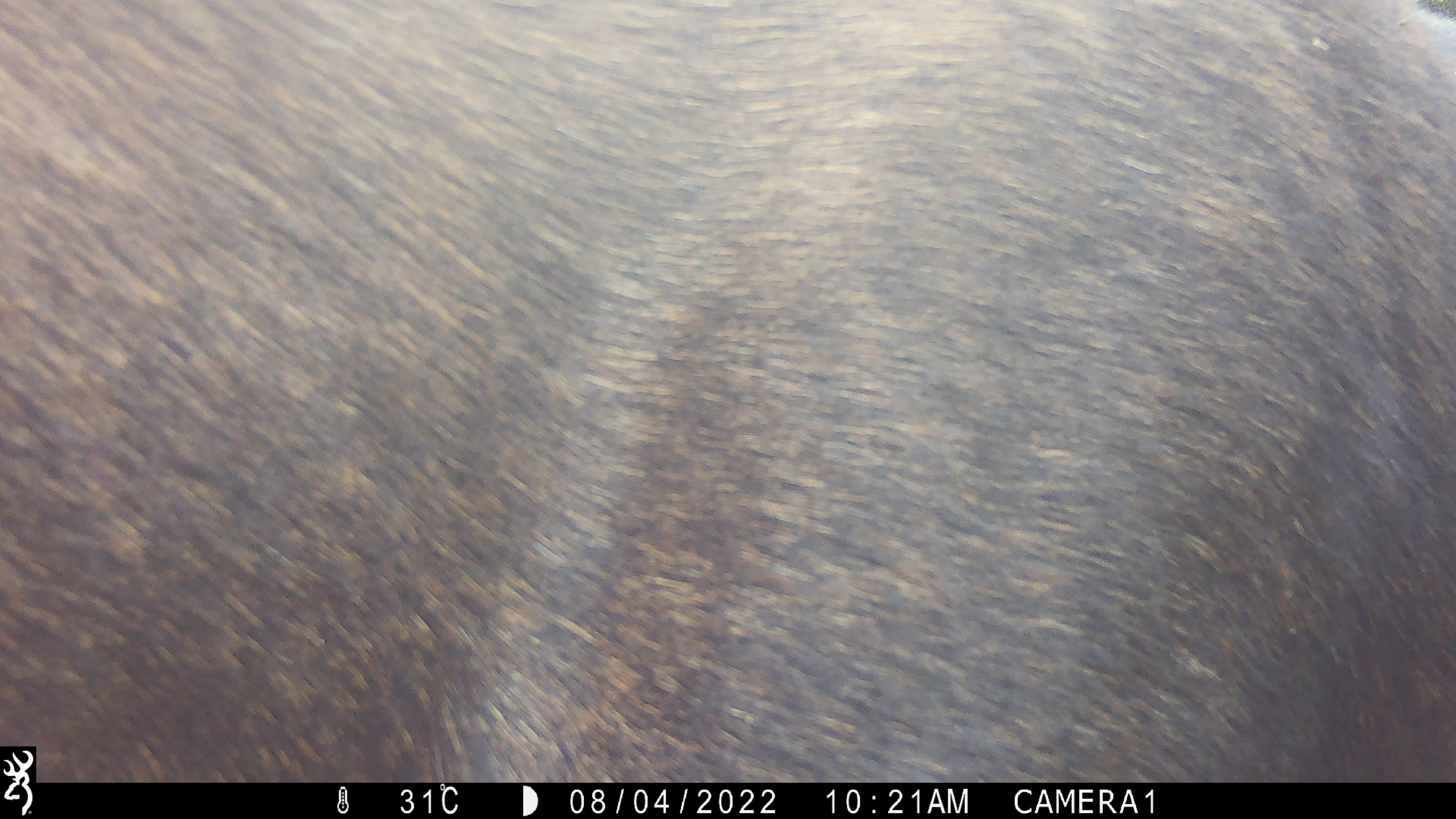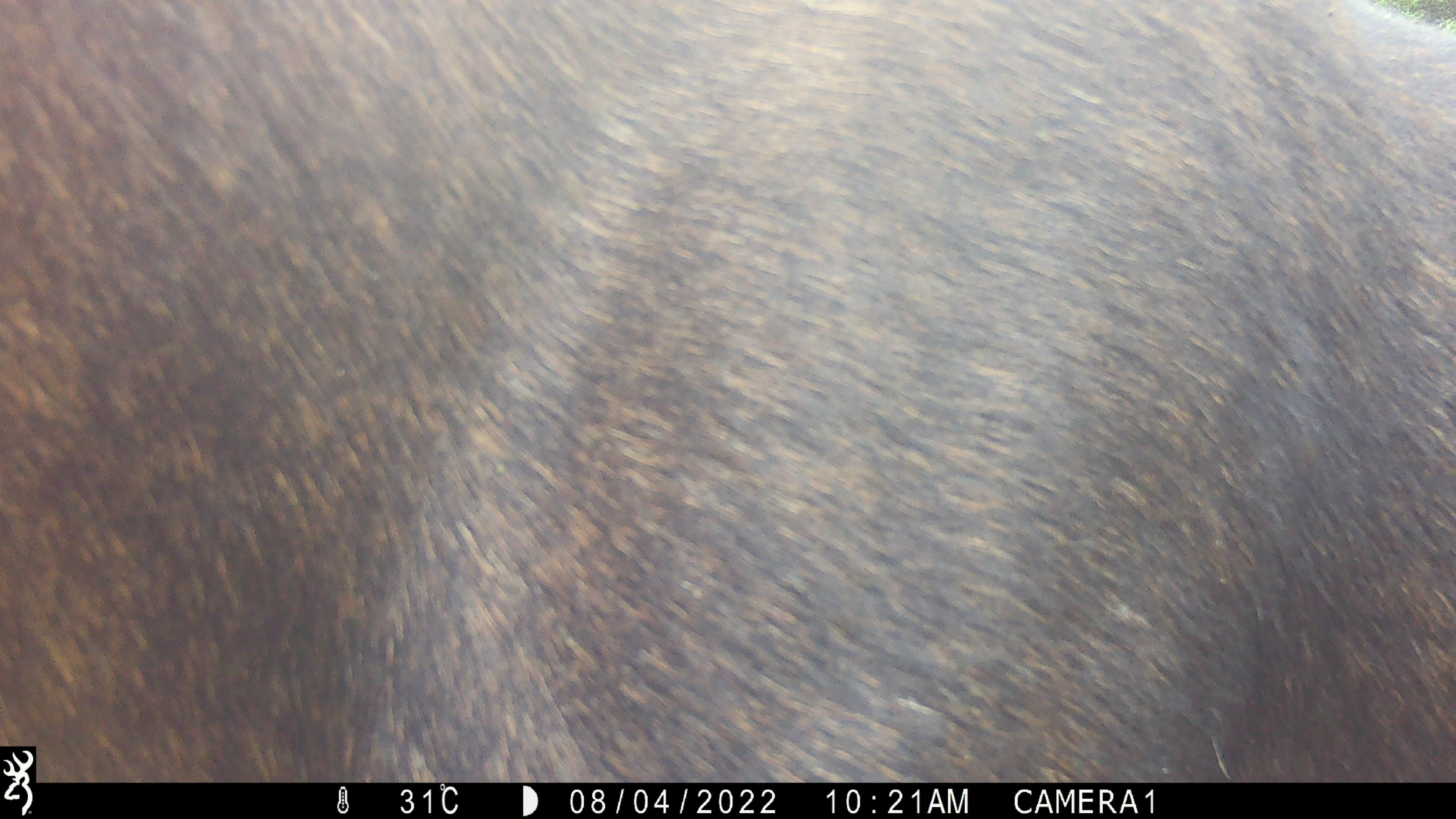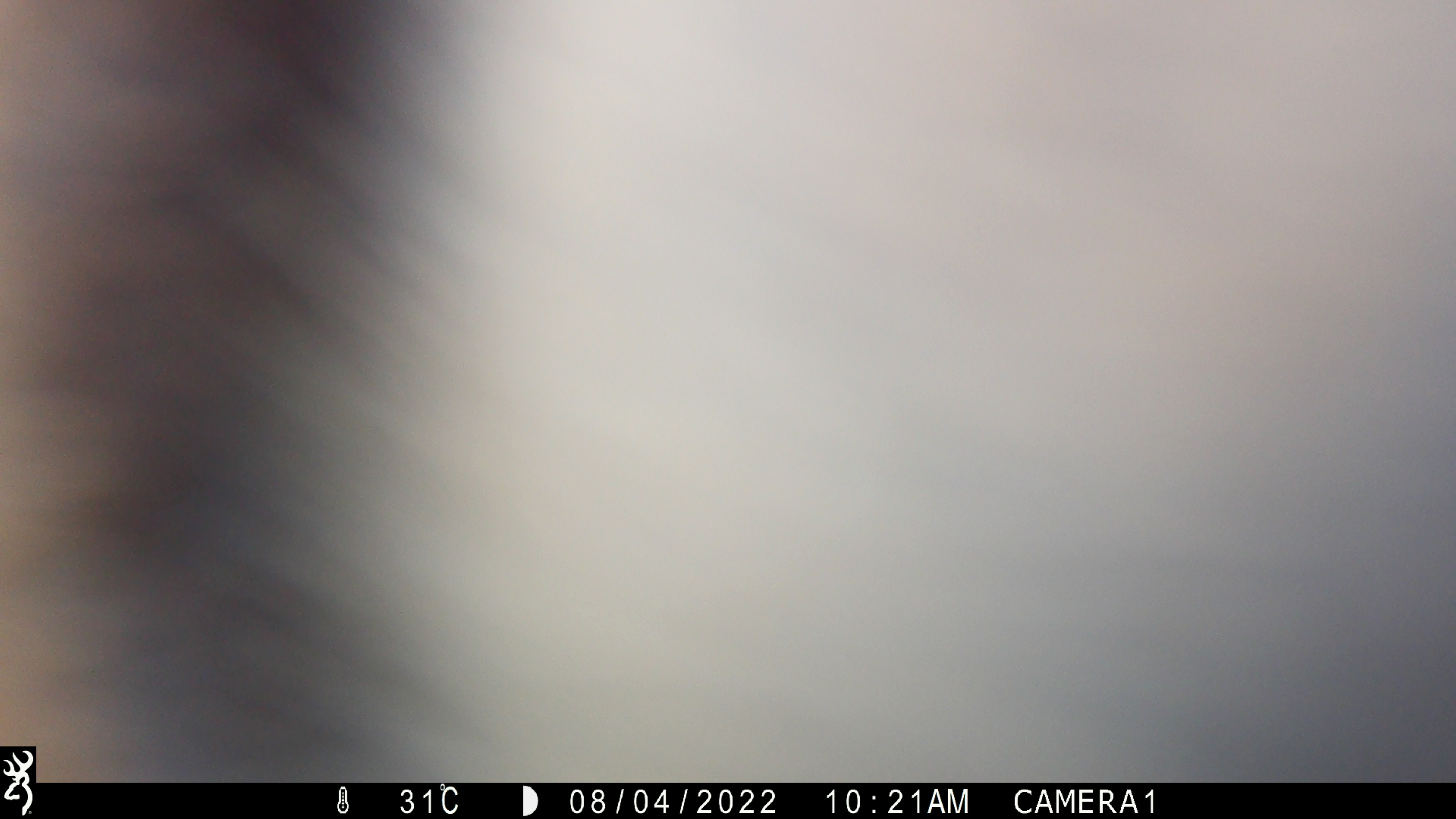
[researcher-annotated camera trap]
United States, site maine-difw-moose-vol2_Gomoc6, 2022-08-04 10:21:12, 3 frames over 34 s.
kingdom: Animalia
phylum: Chordata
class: Mammalia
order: Artiodactyla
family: Cervidae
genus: Alces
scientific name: Alces alces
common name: moose